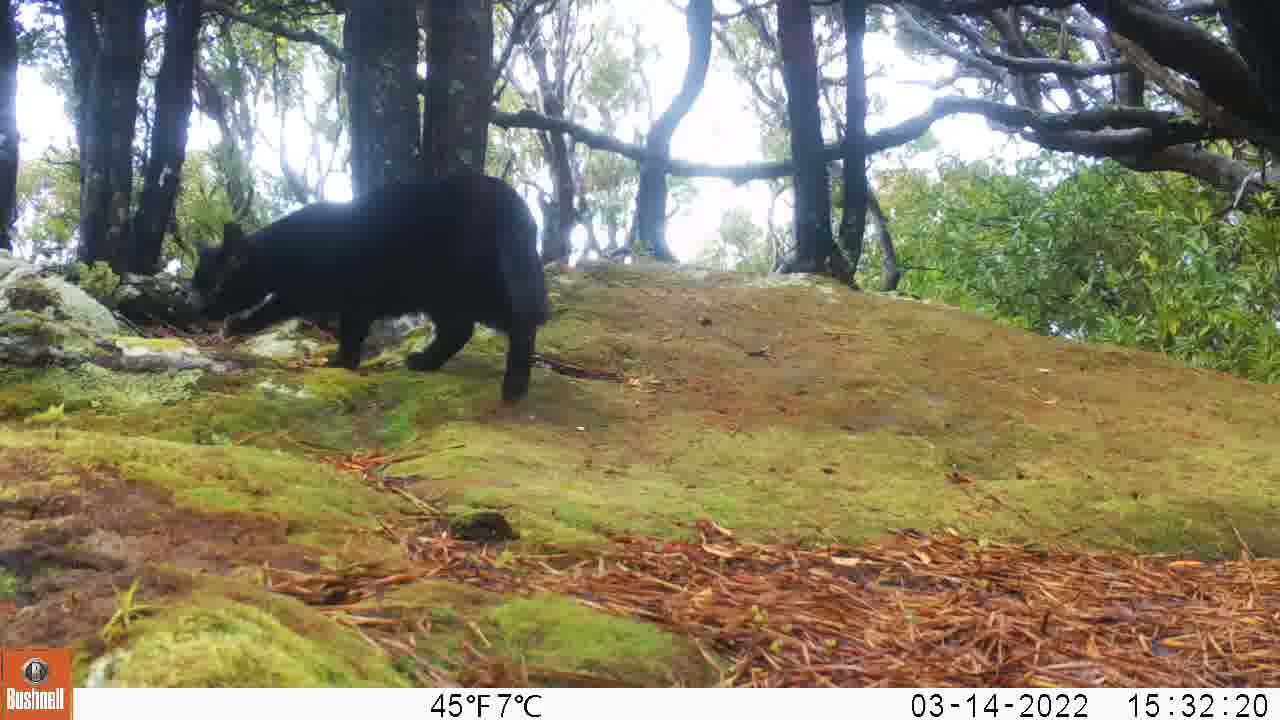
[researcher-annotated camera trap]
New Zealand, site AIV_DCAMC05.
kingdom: Animalia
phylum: Chordata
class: Mammalia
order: Carnivora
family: Felidae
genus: Felis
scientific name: Felis catus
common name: domestic cat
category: cat